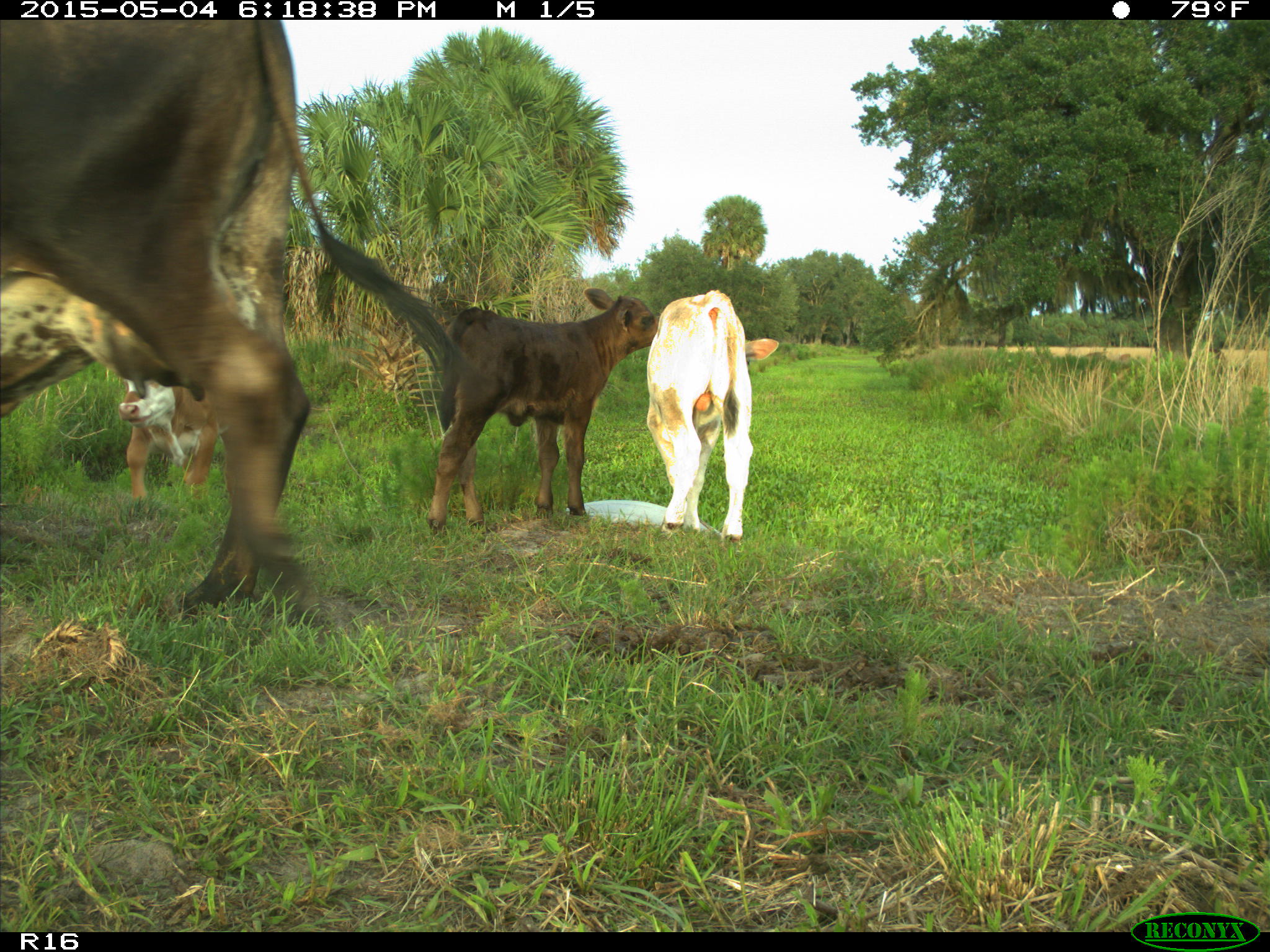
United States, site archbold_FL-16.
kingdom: Animalia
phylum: Chordata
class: Mammalia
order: Artiodactyla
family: Bovidae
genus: Bos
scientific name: Bos taurus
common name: domestic cow